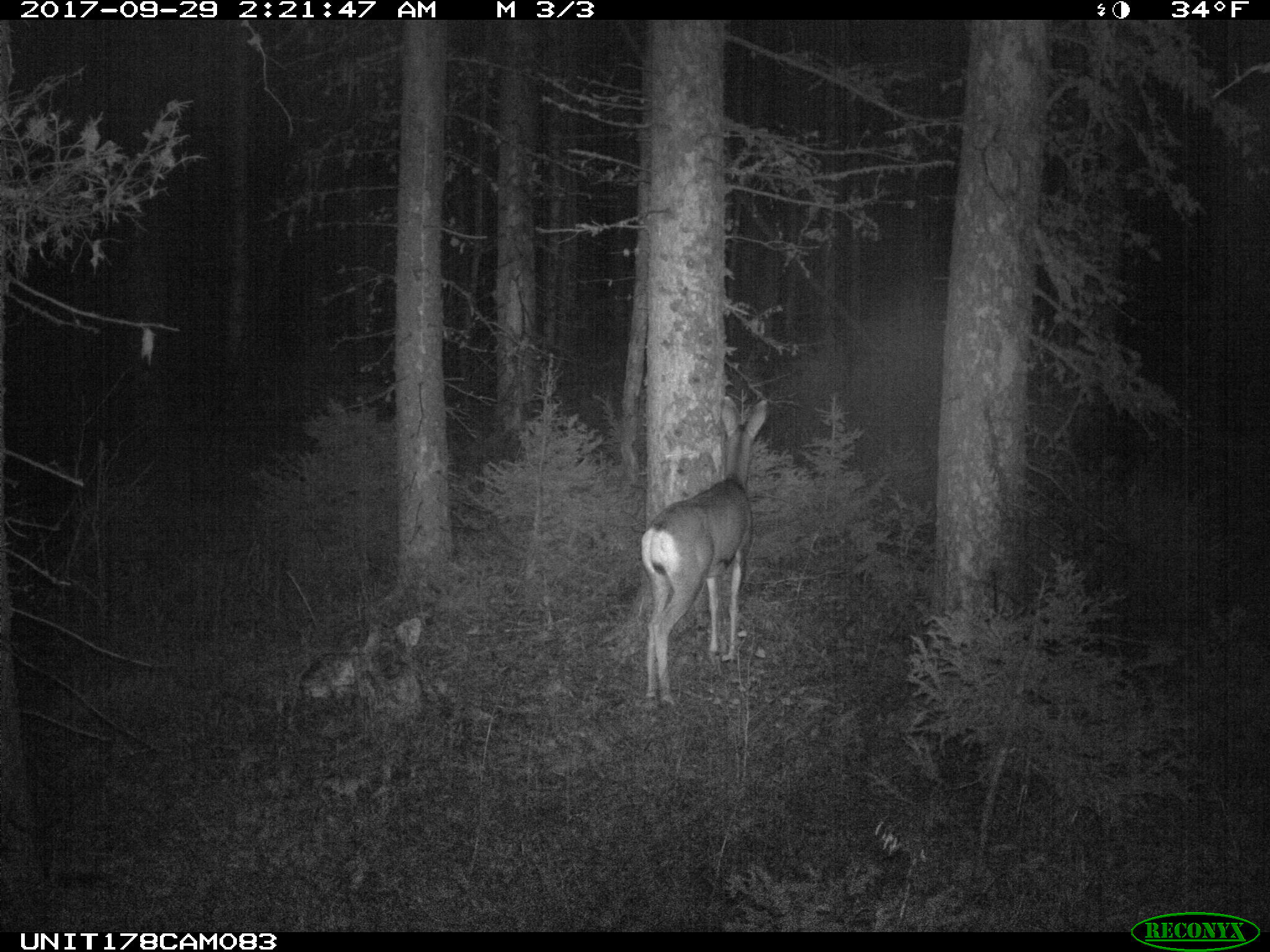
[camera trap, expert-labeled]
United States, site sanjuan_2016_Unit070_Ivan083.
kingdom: Animalia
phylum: Chordata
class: Mammalia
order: Artiodactyla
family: Cervidae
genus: Odocoileus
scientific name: Odocoileus hemionus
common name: mule deer